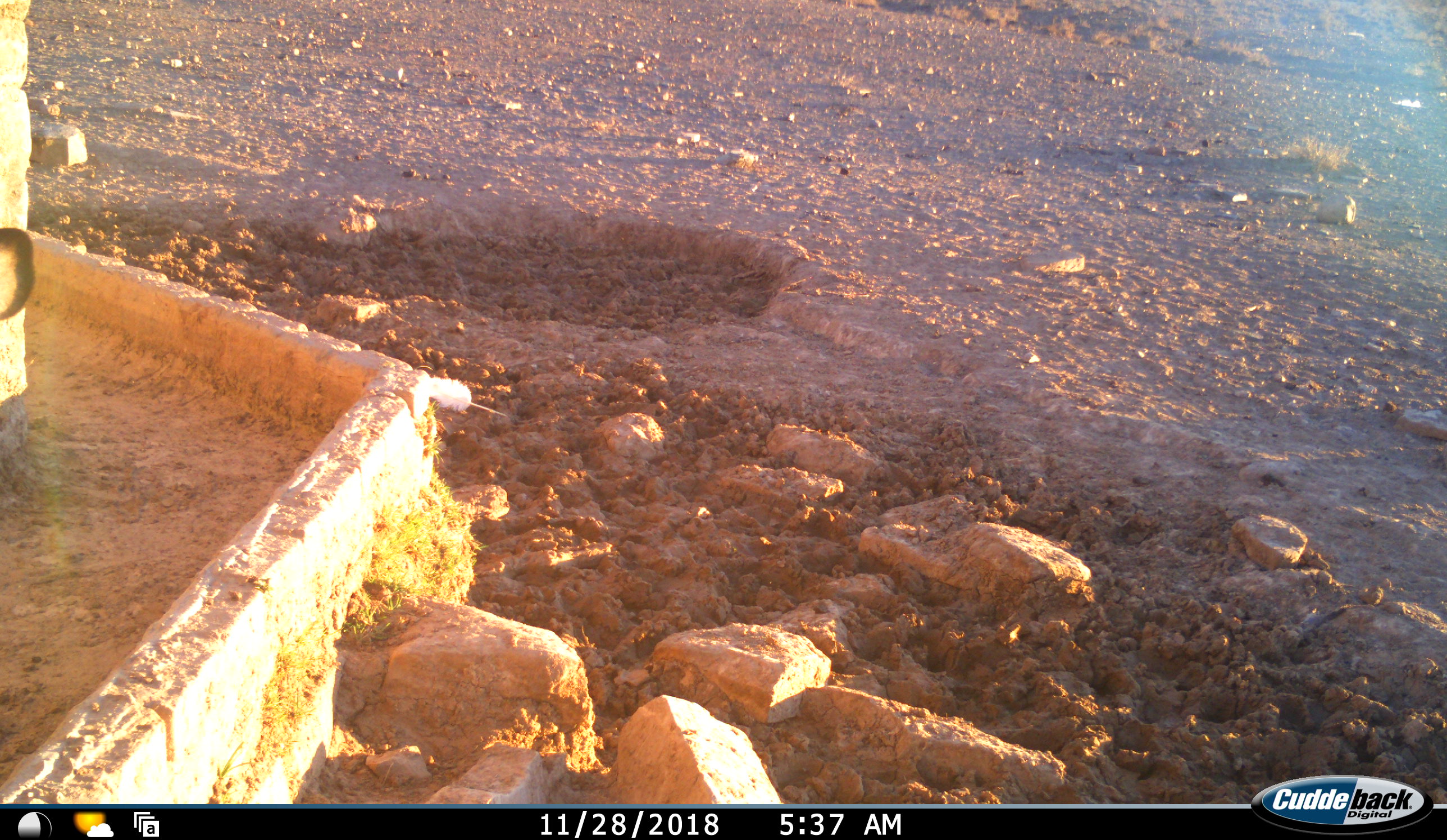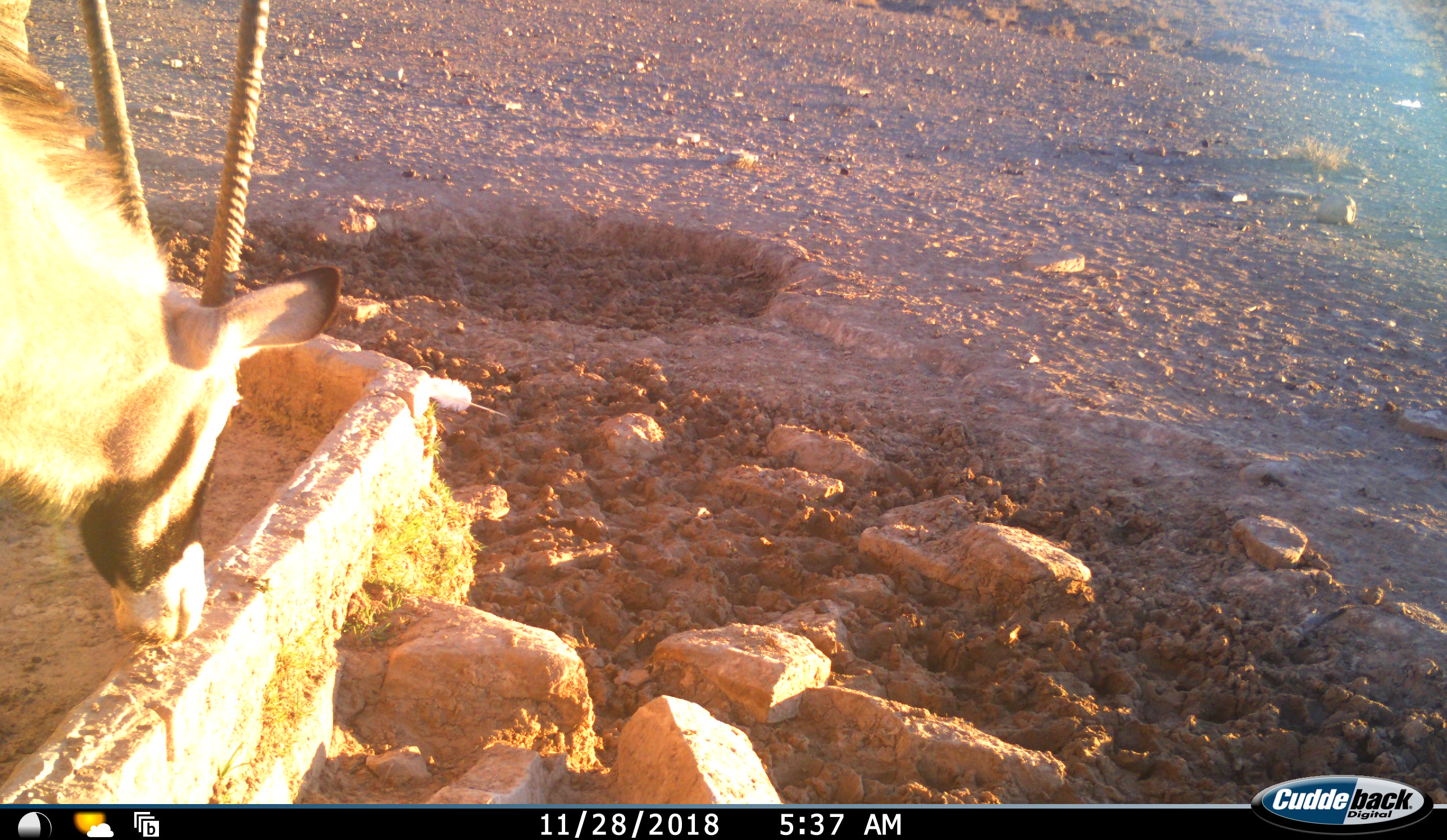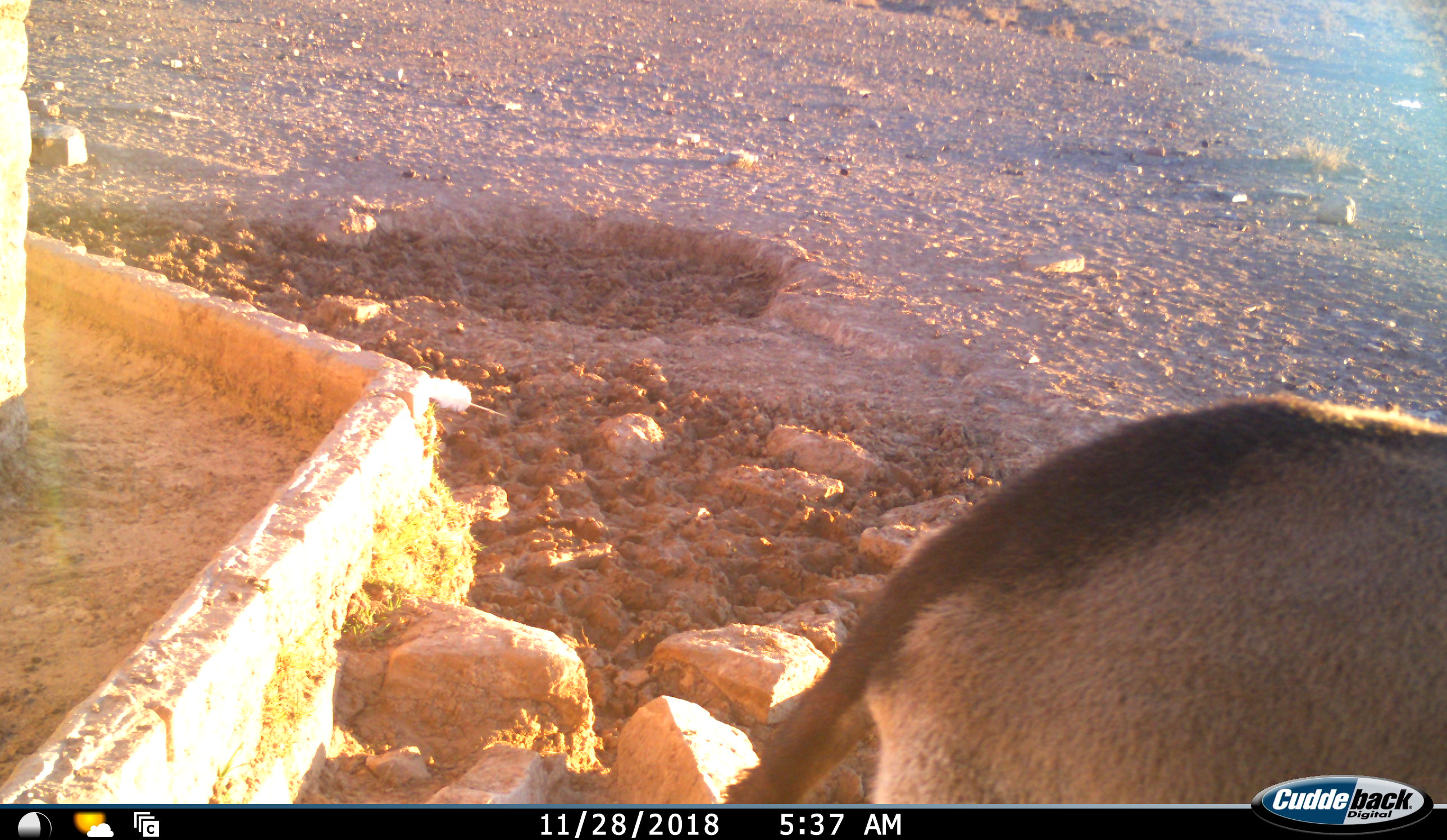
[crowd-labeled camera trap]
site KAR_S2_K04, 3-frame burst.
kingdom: Animalia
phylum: Chordata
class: Mammalia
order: Artiodactyla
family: Bovidae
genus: Oryx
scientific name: Oryx gazella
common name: gemsbok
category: oryx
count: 1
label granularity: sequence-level